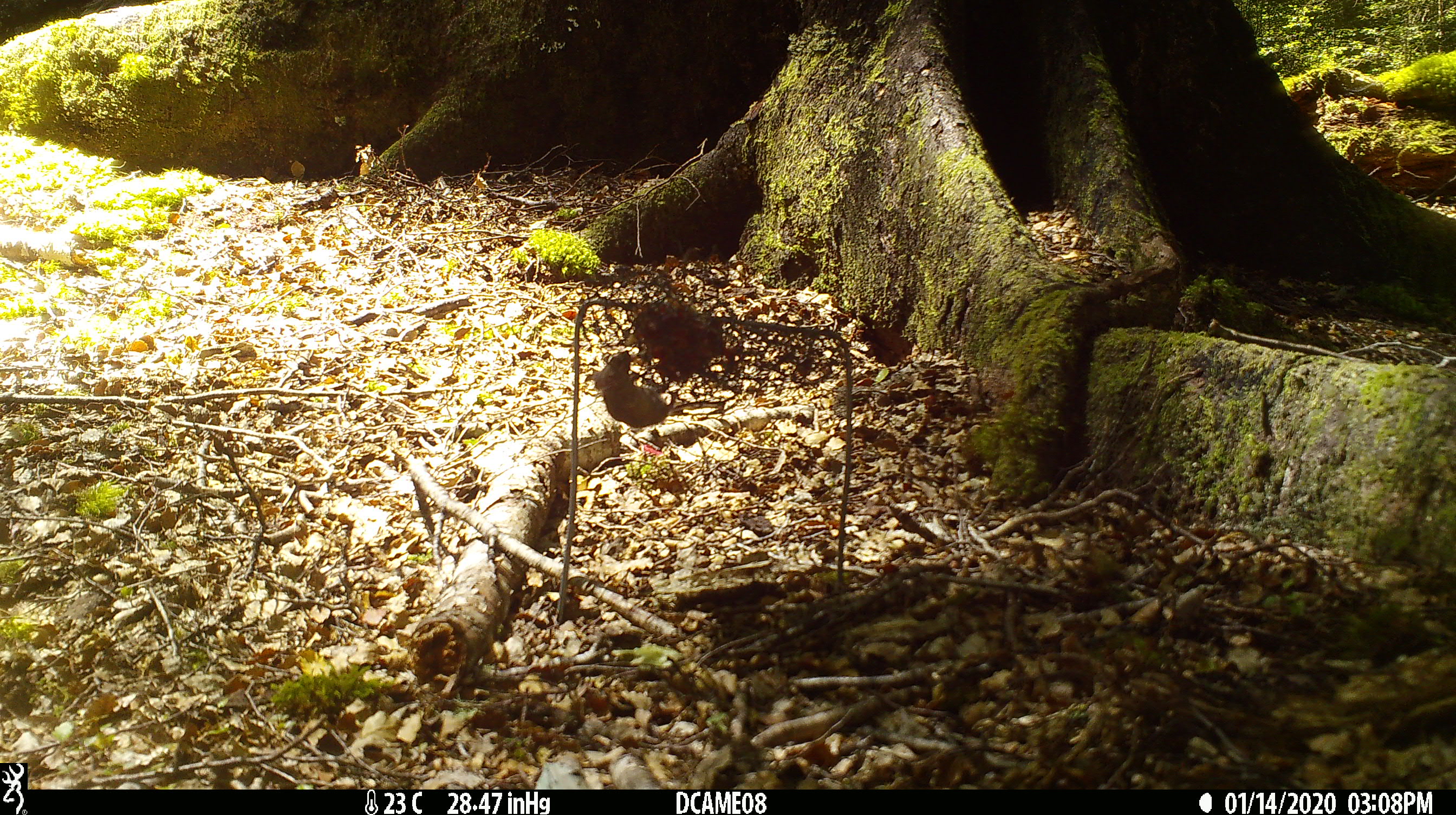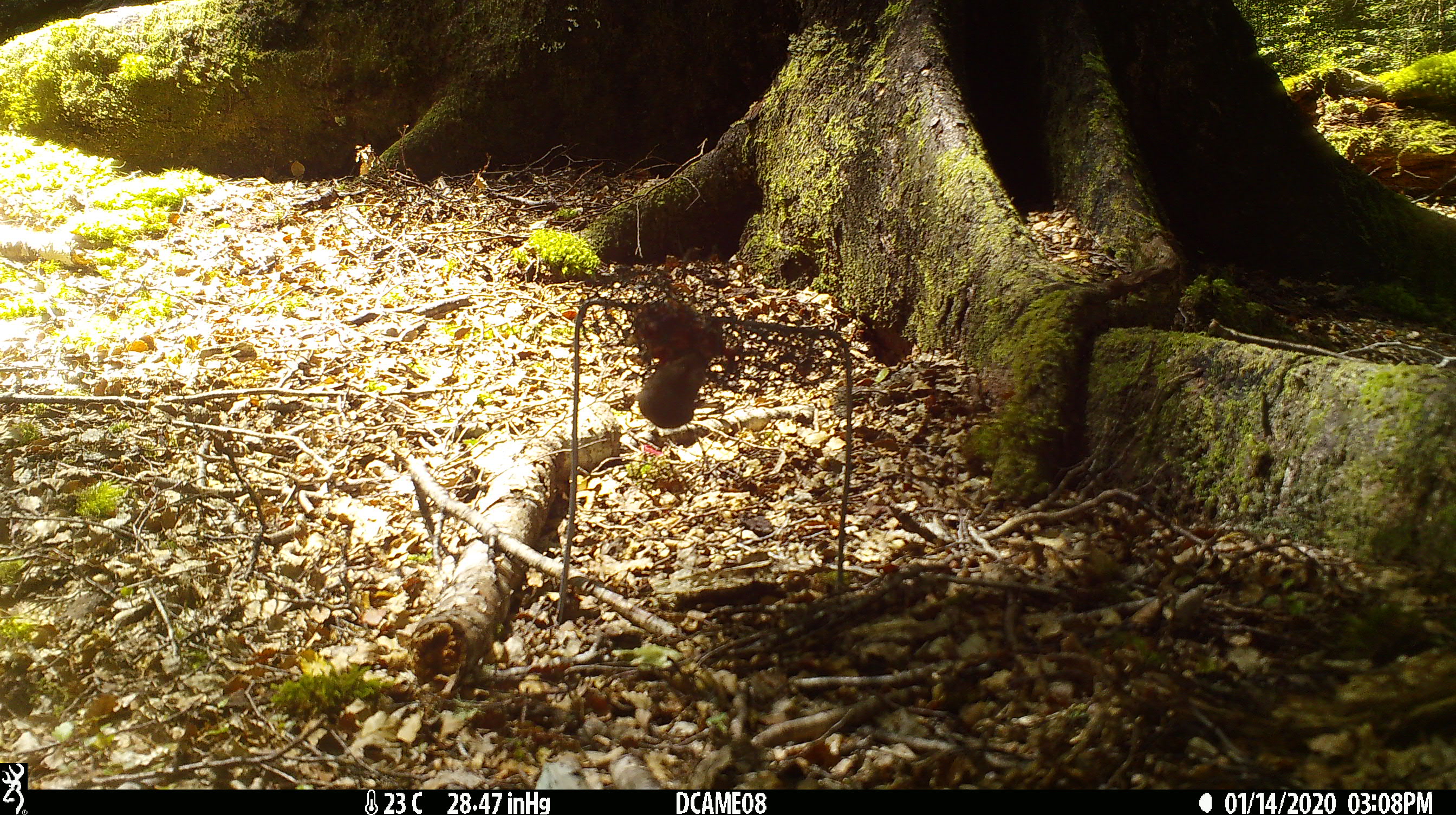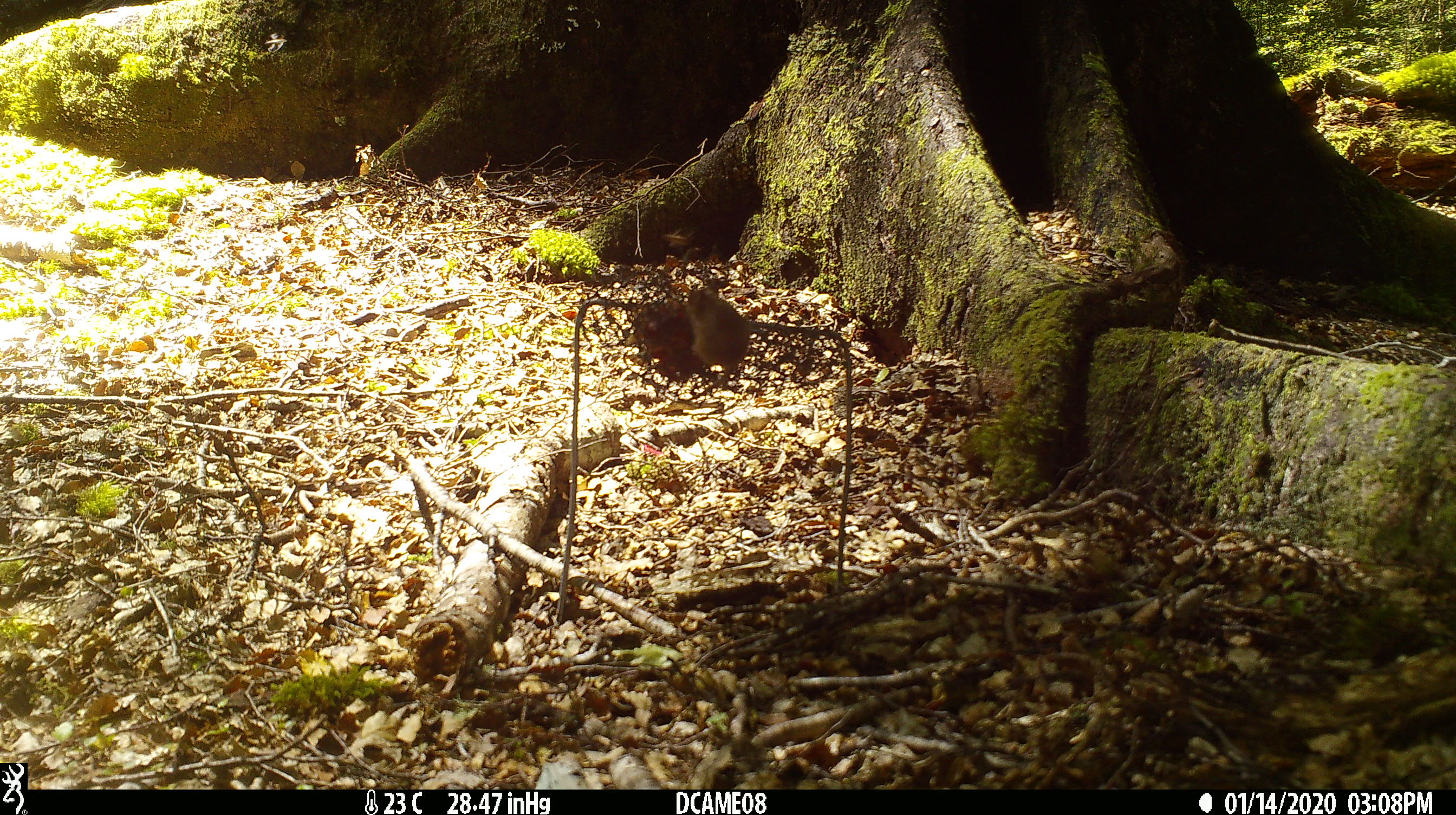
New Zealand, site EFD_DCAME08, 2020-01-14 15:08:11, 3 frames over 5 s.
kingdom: Animalia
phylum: Chordata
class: Mammalia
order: Rodentia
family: Muridae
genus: Mus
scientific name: Mus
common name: mouse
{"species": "mouse (Mus)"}